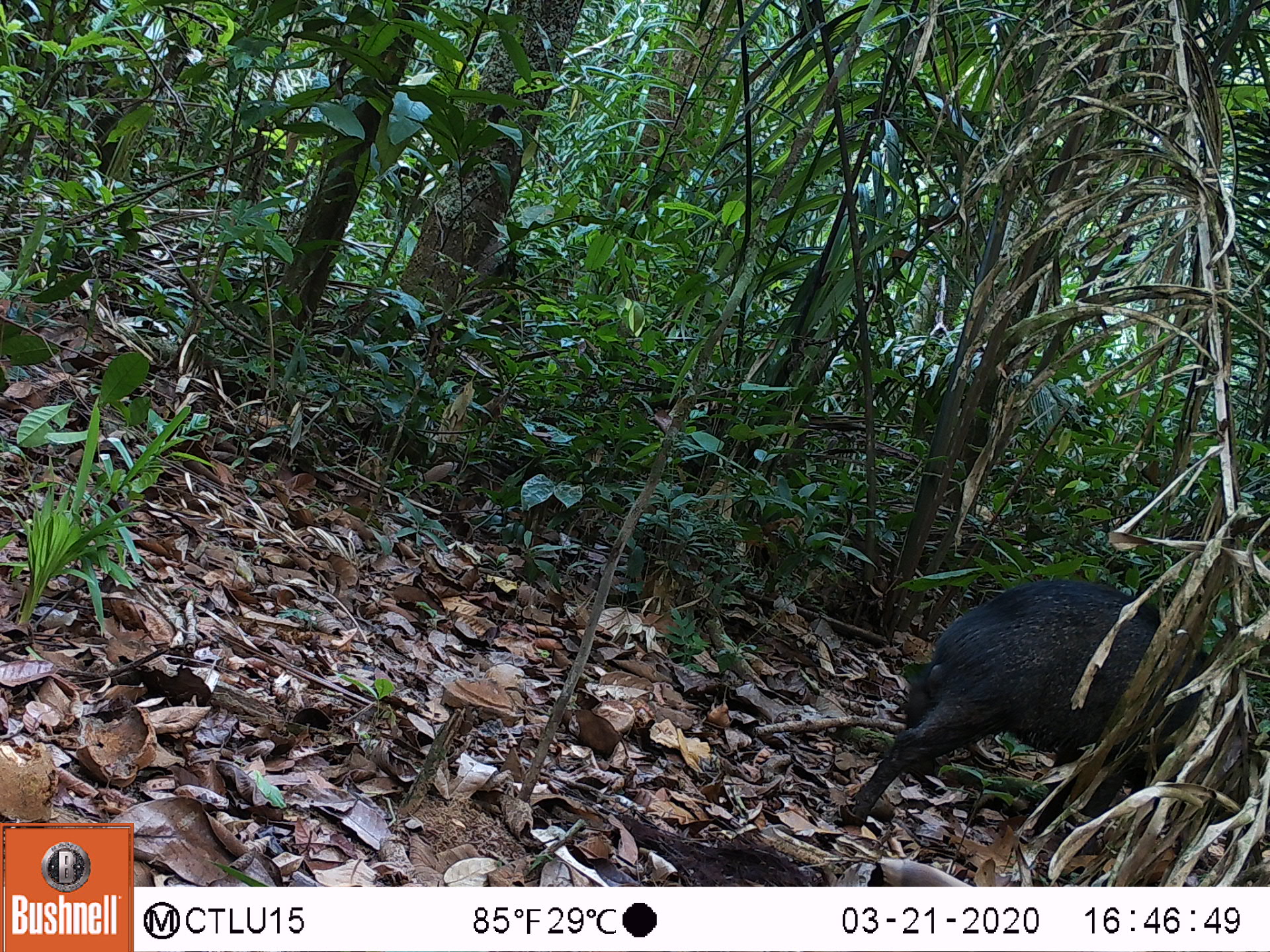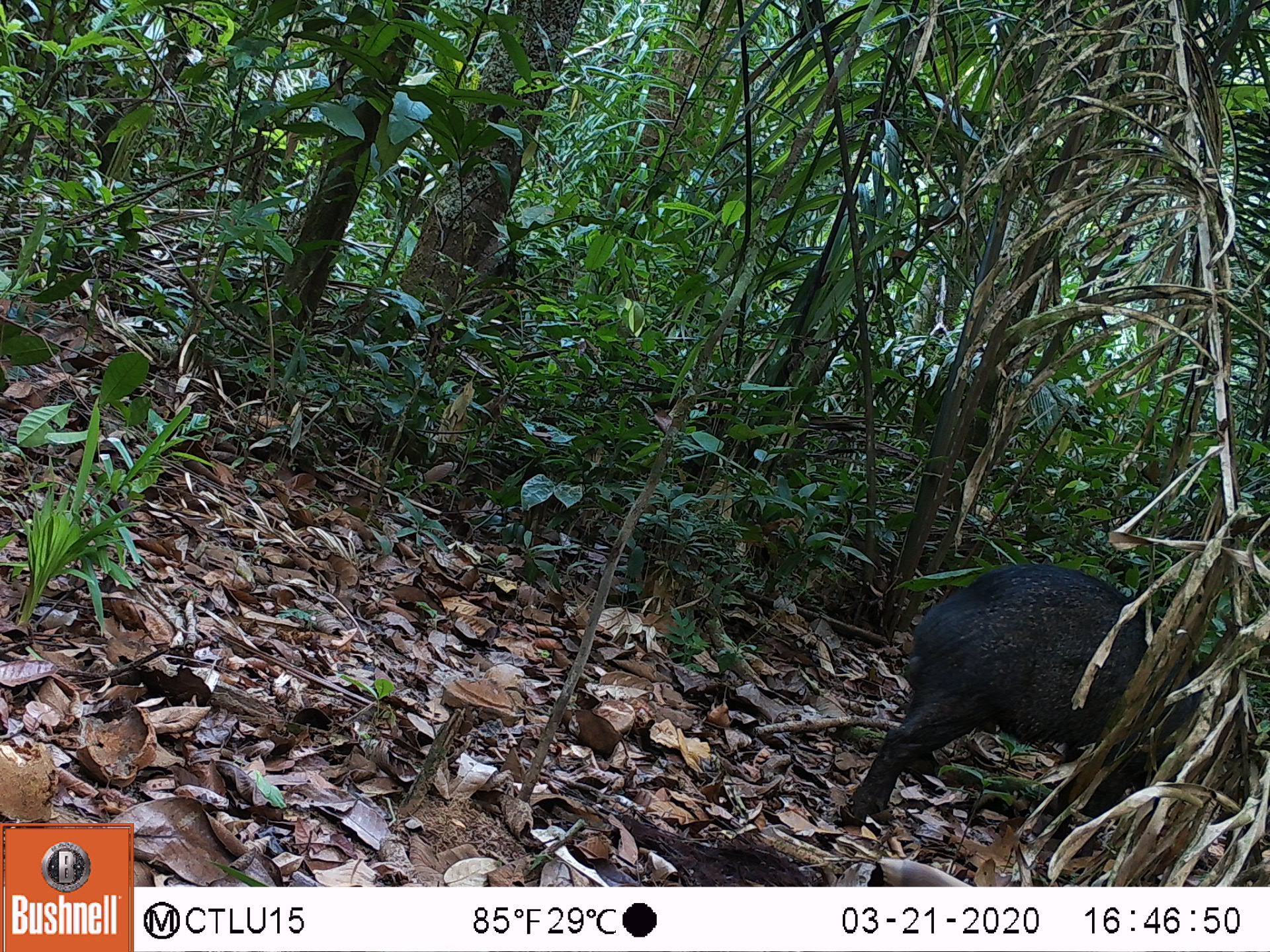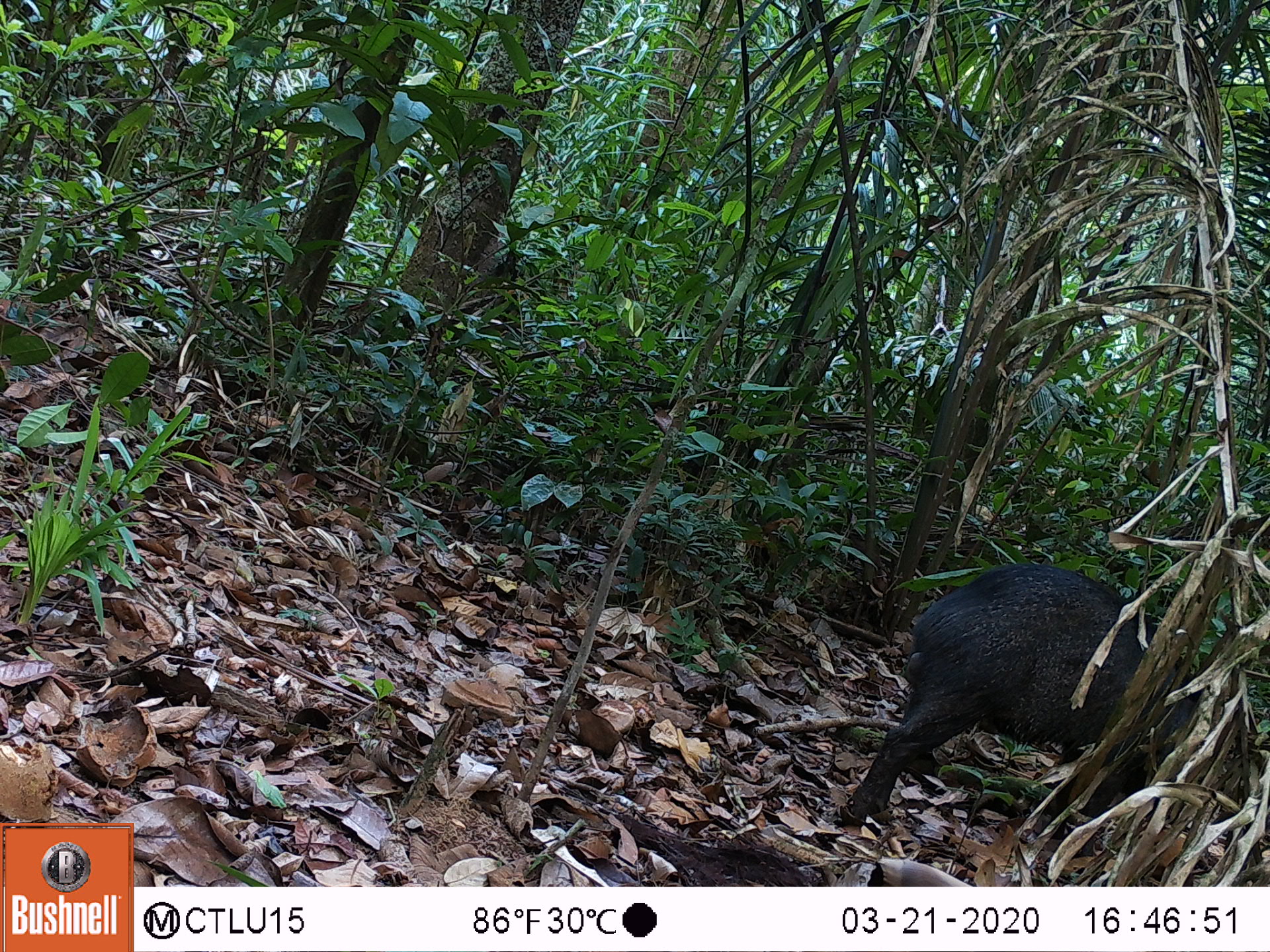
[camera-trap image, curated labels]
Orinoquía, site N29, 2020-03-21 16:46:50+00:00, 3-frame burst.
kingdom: Animalia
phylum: Chordata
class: Mammalia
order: Artiodactyla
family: Tayassuidae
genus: Pecari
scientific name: Pecari tajacu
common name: collared peccary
Collared peccary (Pecari tajacu).